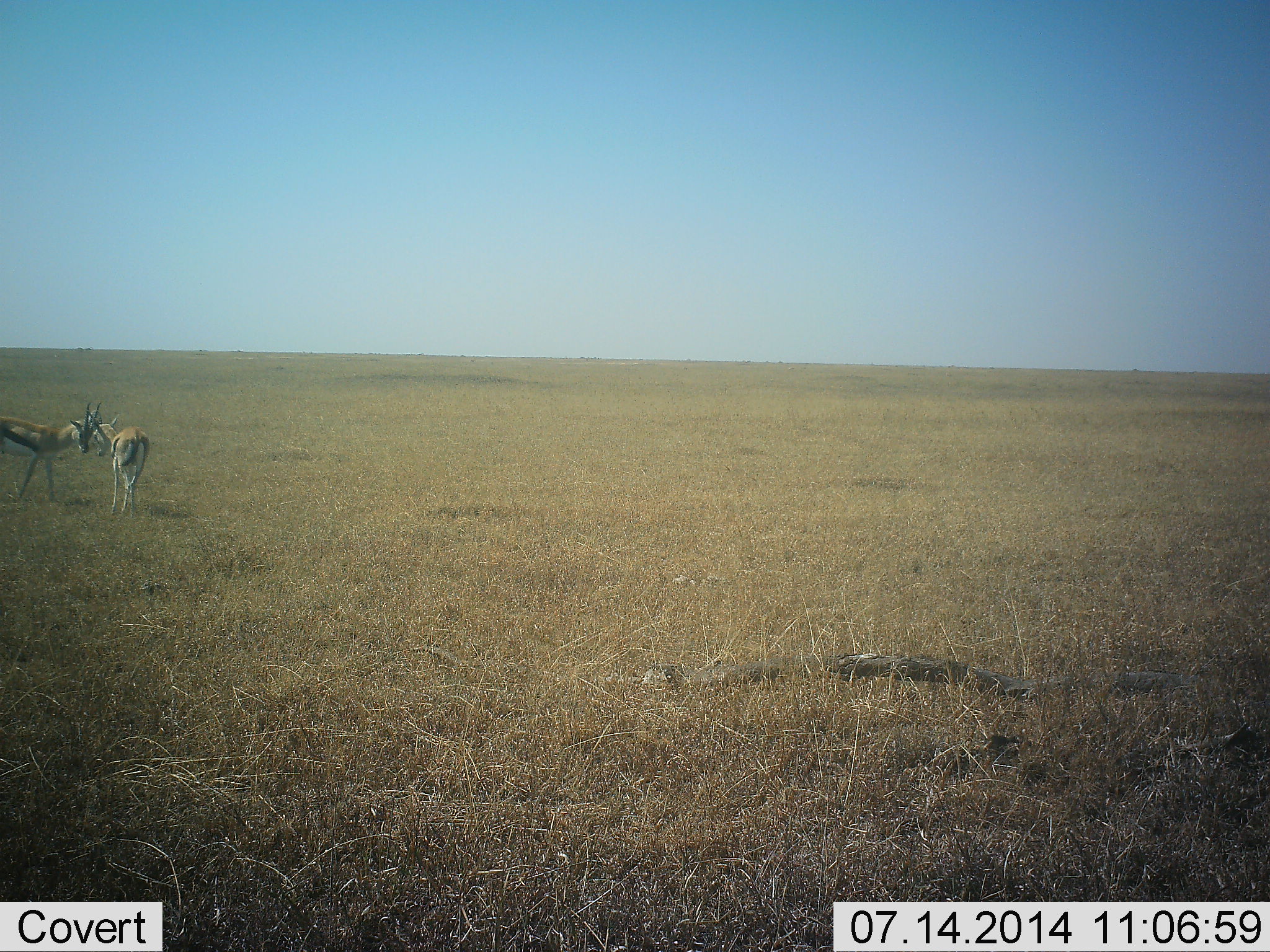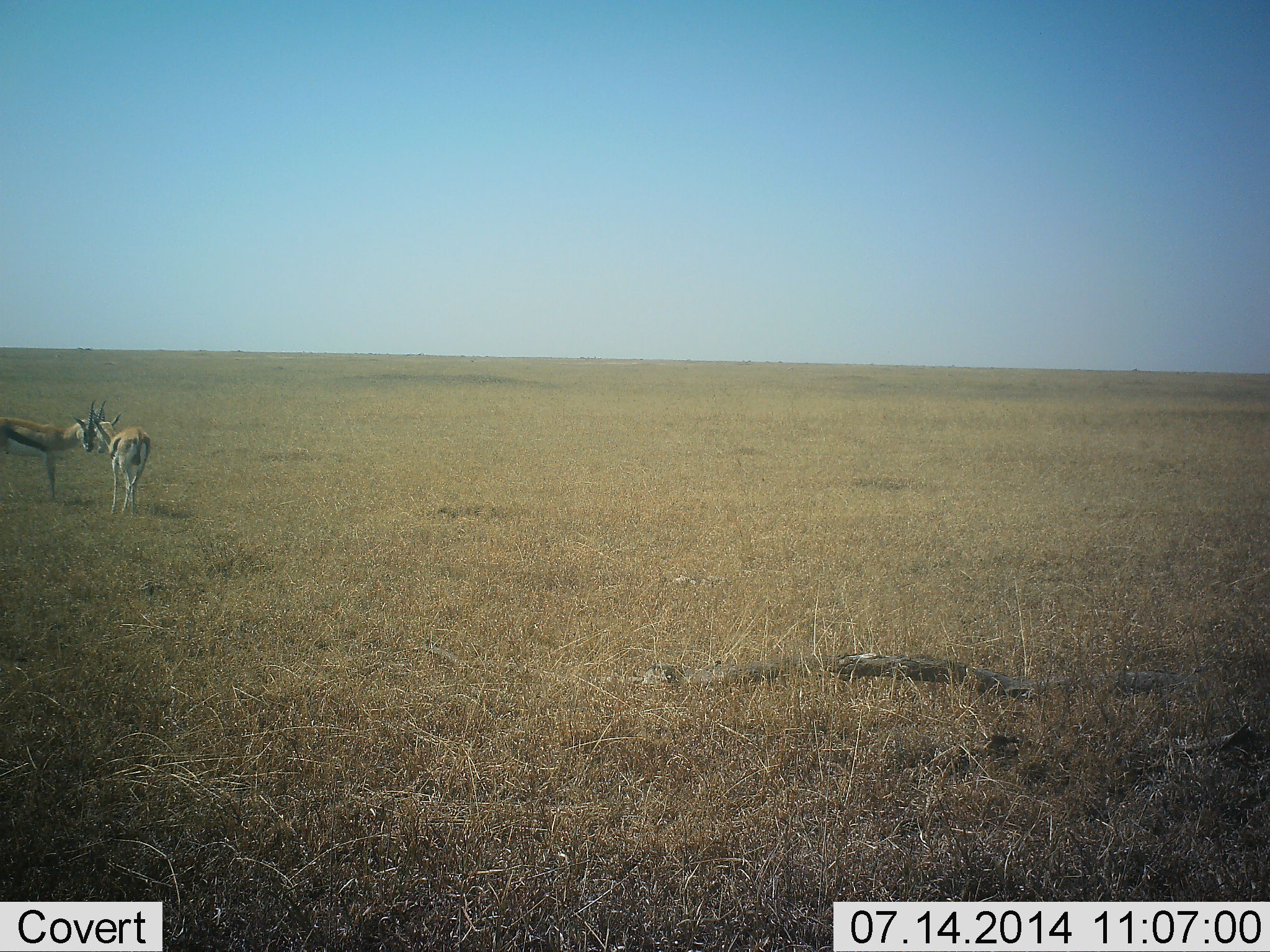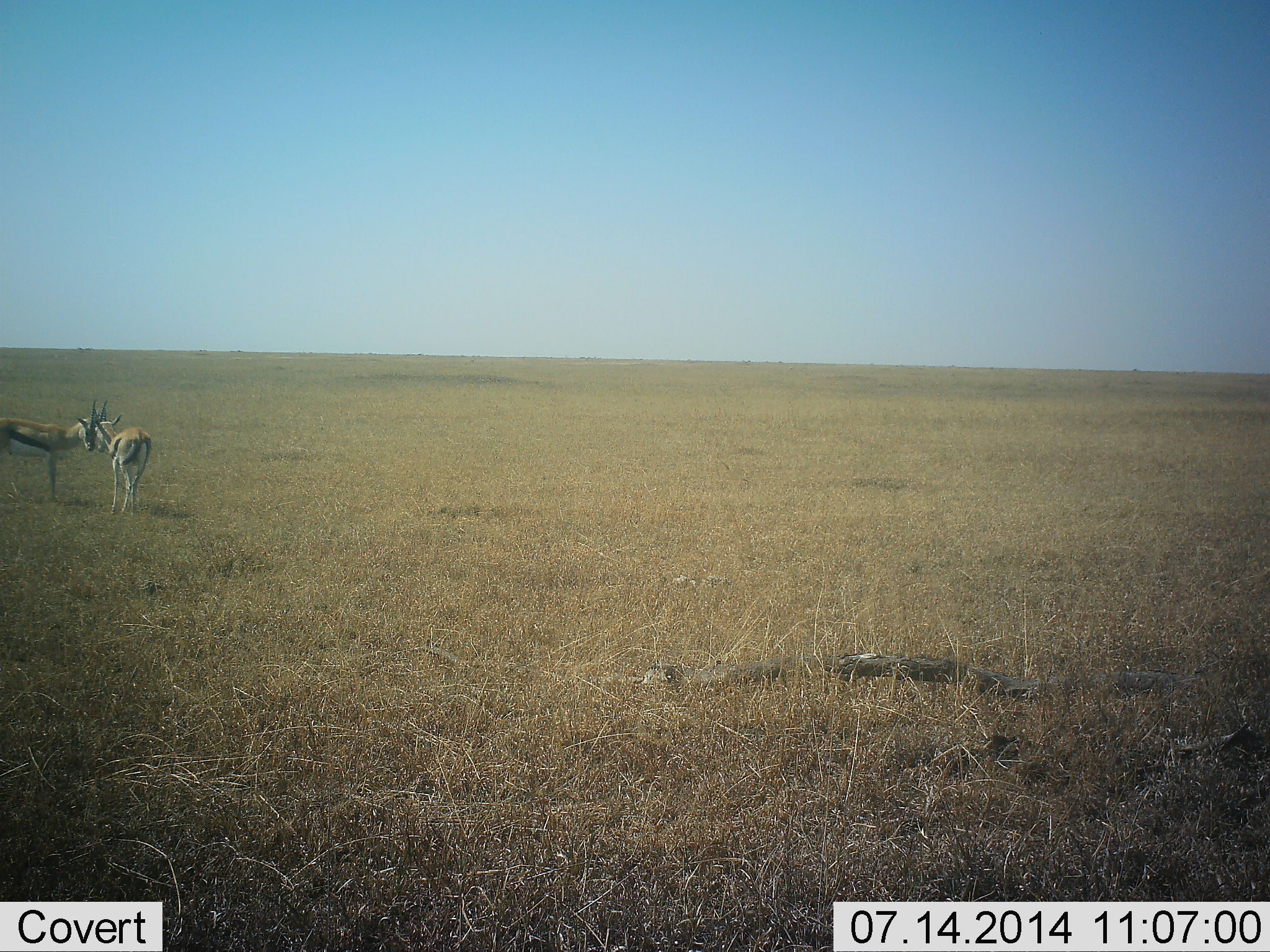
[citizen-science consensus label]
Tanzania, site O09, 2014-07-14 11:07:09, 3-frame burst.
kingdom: Animalia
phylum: Chordata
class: Mammalia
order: Artiodactyla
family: Bovidae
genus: Eudorcas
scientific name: Eudorcas thomsonii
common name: thomson's gazelle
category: gazellethomsons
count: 2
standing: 40%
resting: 0%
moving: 0%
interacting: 90%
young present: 0%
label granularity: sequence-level